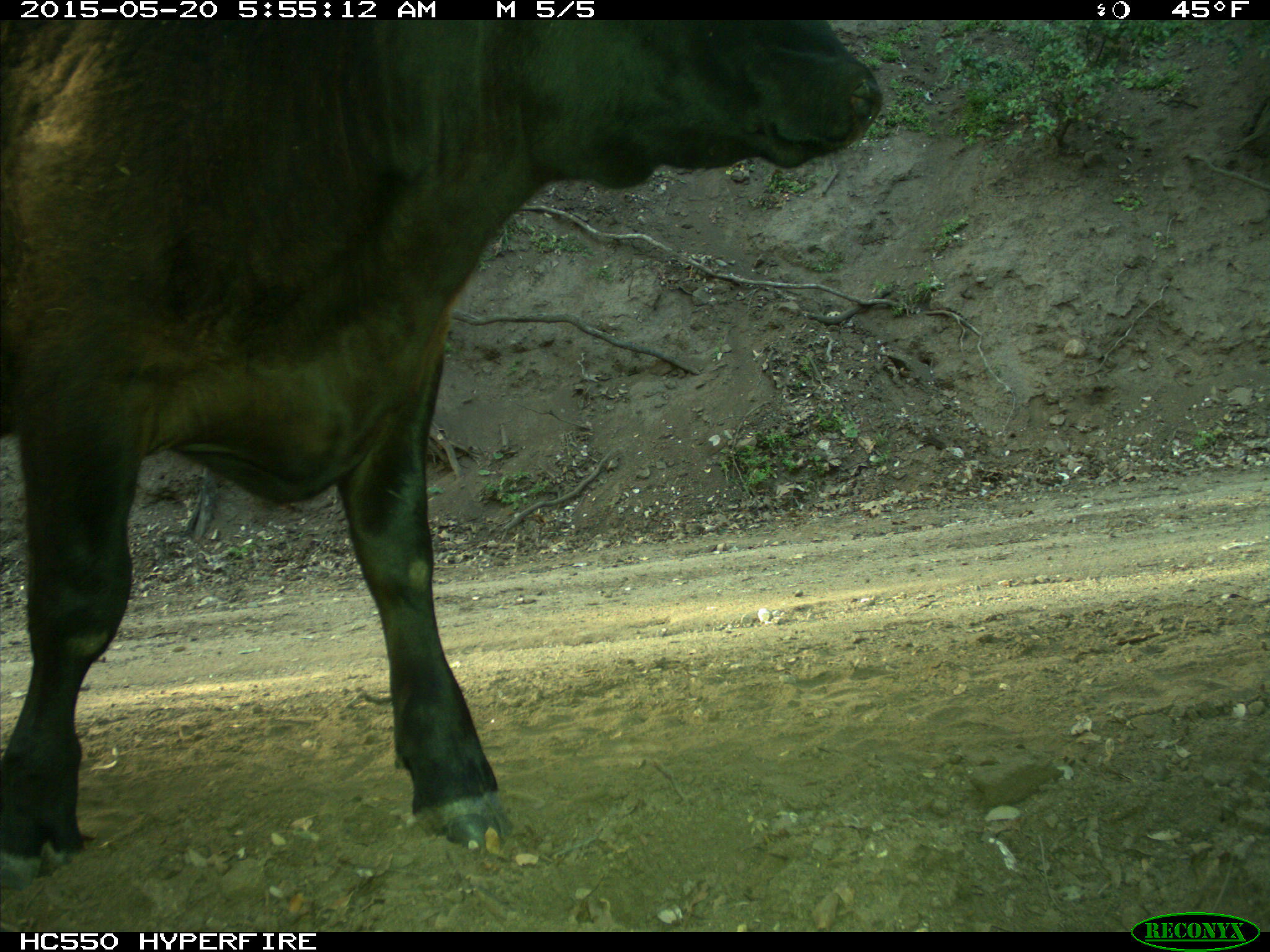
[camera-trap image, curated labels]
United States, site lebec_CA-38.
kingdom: Animalia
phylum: Chordata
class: Mammalia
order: Artiodactyla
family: Bovidae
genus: Bos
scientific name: Bos taurus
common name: domestic cow